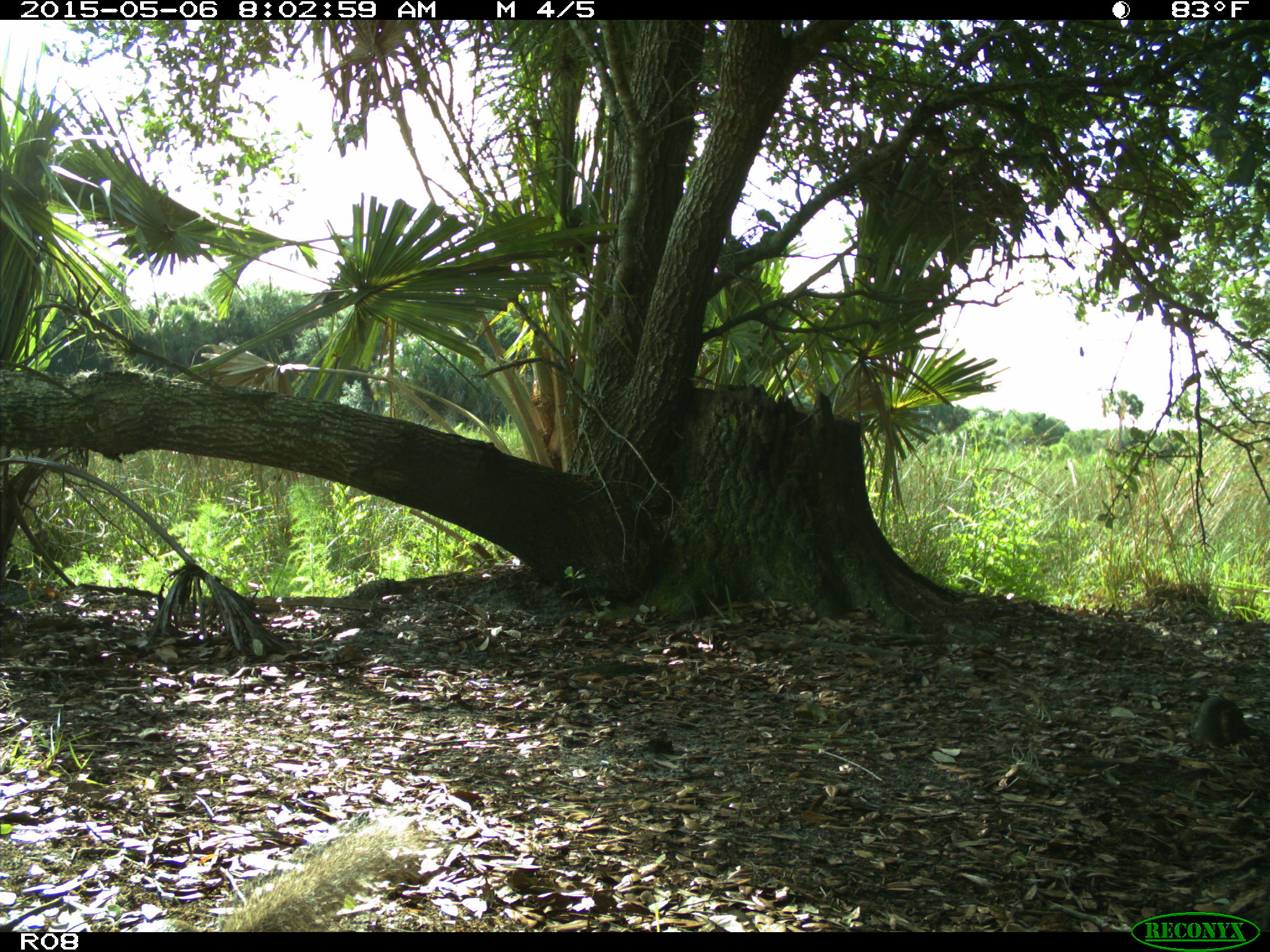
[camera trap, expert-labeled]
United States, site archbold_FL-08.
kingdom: Animalia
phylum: Chordata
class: Mammalia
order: Rodentia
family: Sciuridae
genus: Sciurus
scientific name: Sciurus carolinensis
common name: eastern gray squirrel